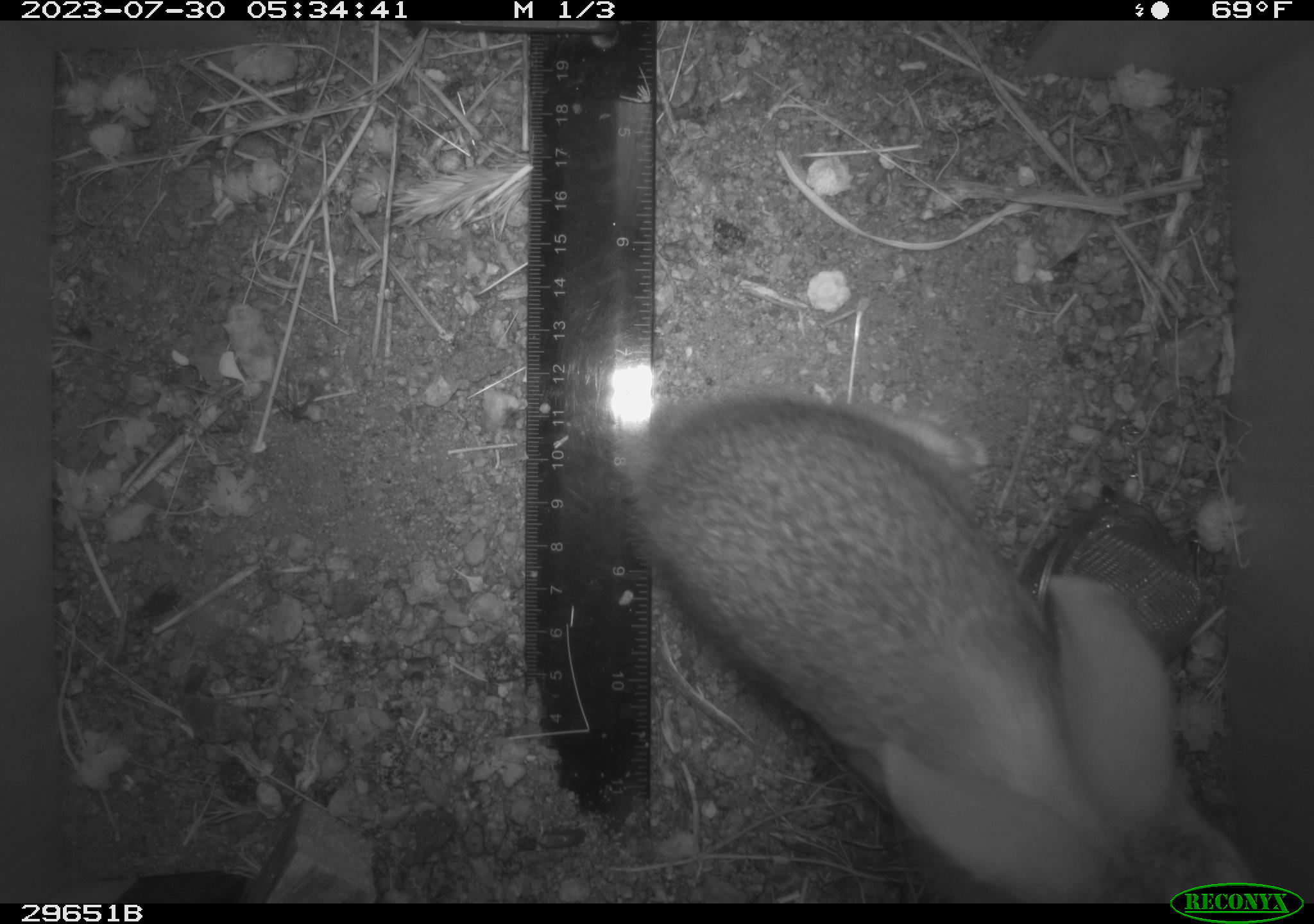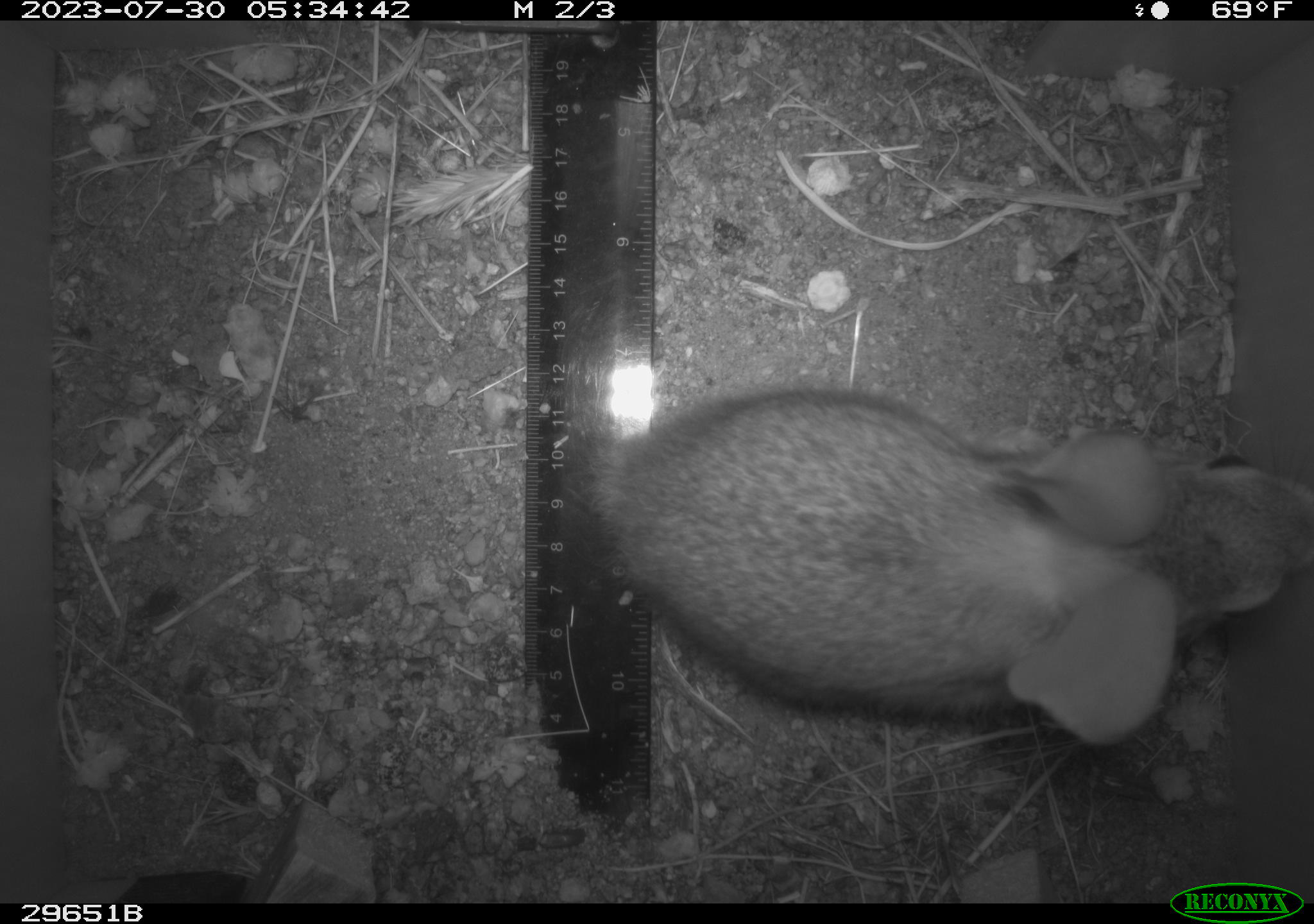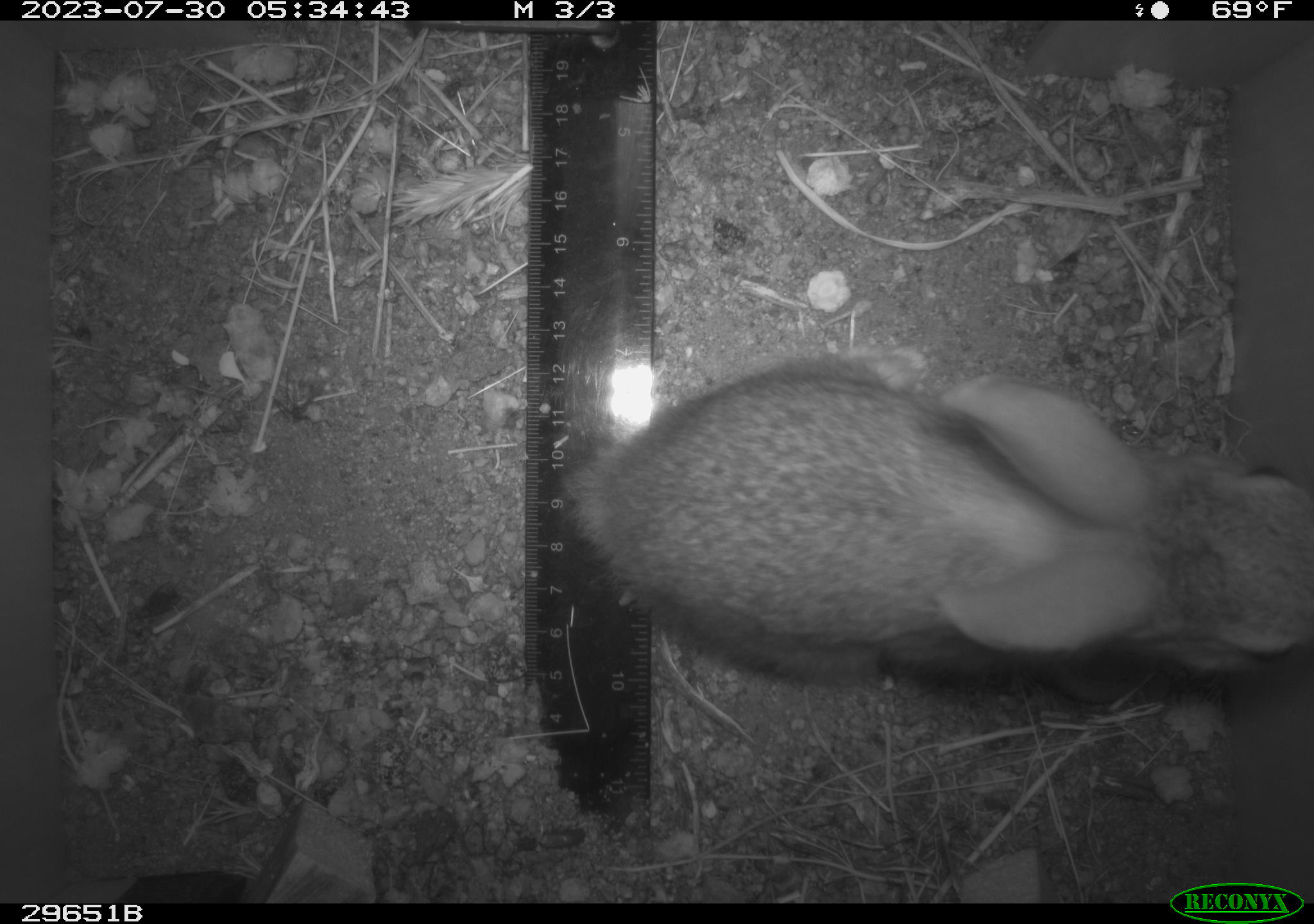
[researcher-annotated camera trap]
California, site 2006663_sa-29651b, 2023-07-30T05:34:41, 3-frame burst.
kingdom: Animalia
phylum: Chordata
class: Mammalia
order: Lagomorpha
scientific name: Lagomorpha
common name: hares, rabbits, and pikas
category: lagomorpha order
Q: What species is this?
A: Lagomorpha order (hares, rabbits, and pikas) (Lagomorpha).